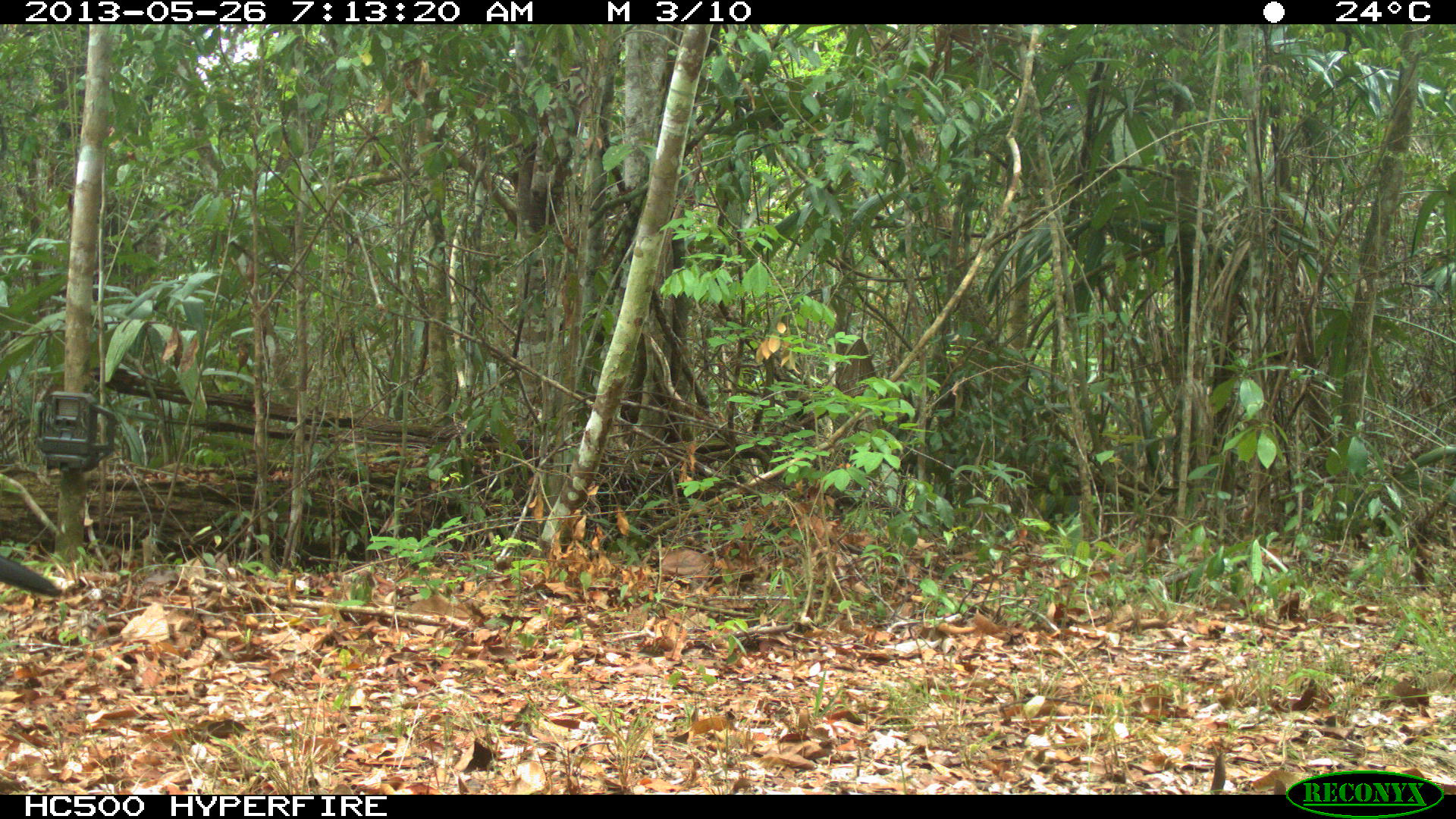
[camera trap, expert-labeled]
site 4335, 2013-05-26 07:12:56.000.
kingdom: Animalia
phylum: Chordata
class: Aves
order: Galliformes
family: Cracidae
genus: Crax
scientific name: Crax rubra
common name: great curassow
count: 1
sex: male